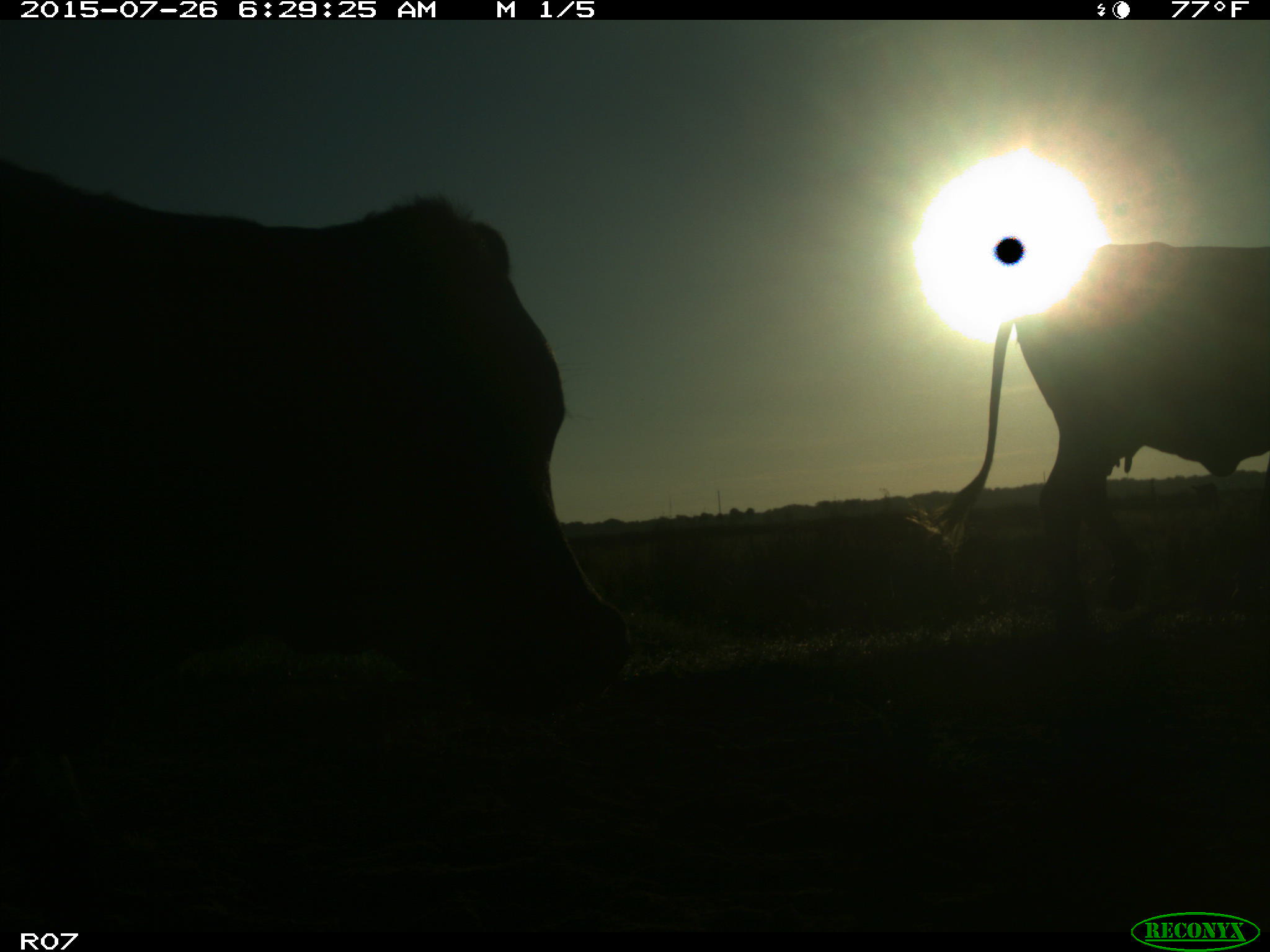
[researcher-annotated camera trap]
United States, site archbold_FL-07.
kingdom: Animalia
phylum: Chordata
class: Mammalia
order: Artiodactyla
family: Bovidae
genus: Bos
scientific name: Bos taurus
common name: domestic cow